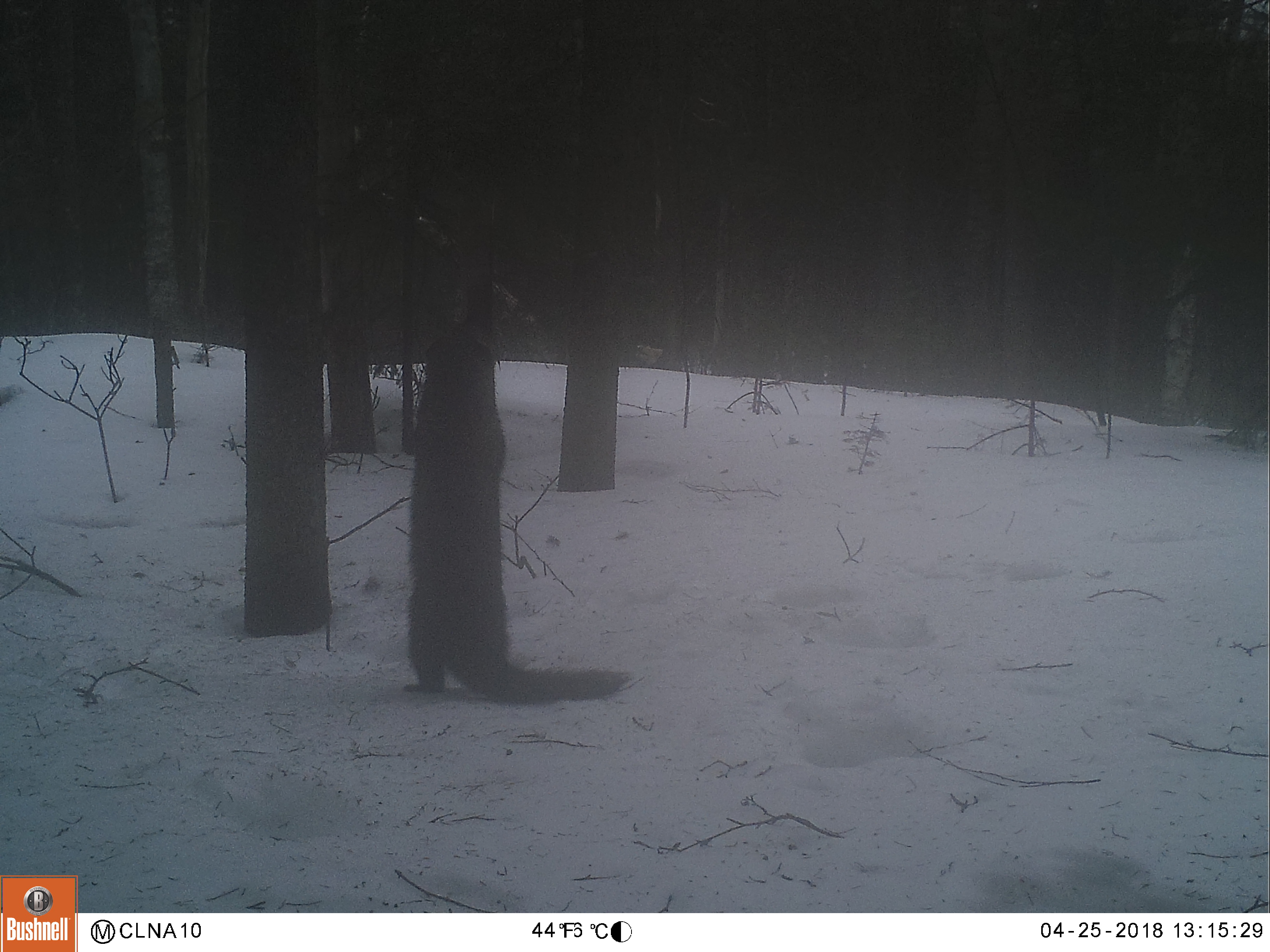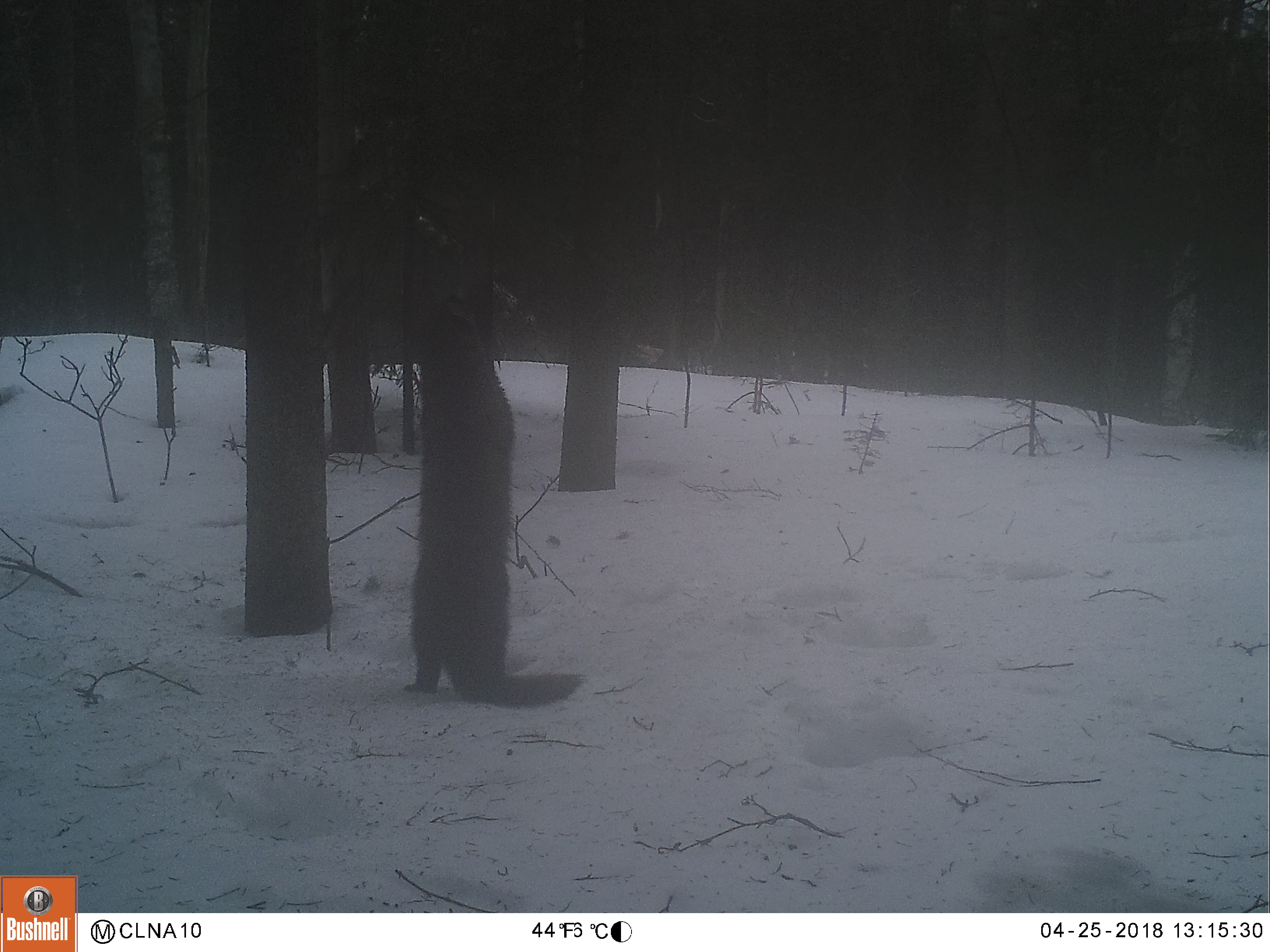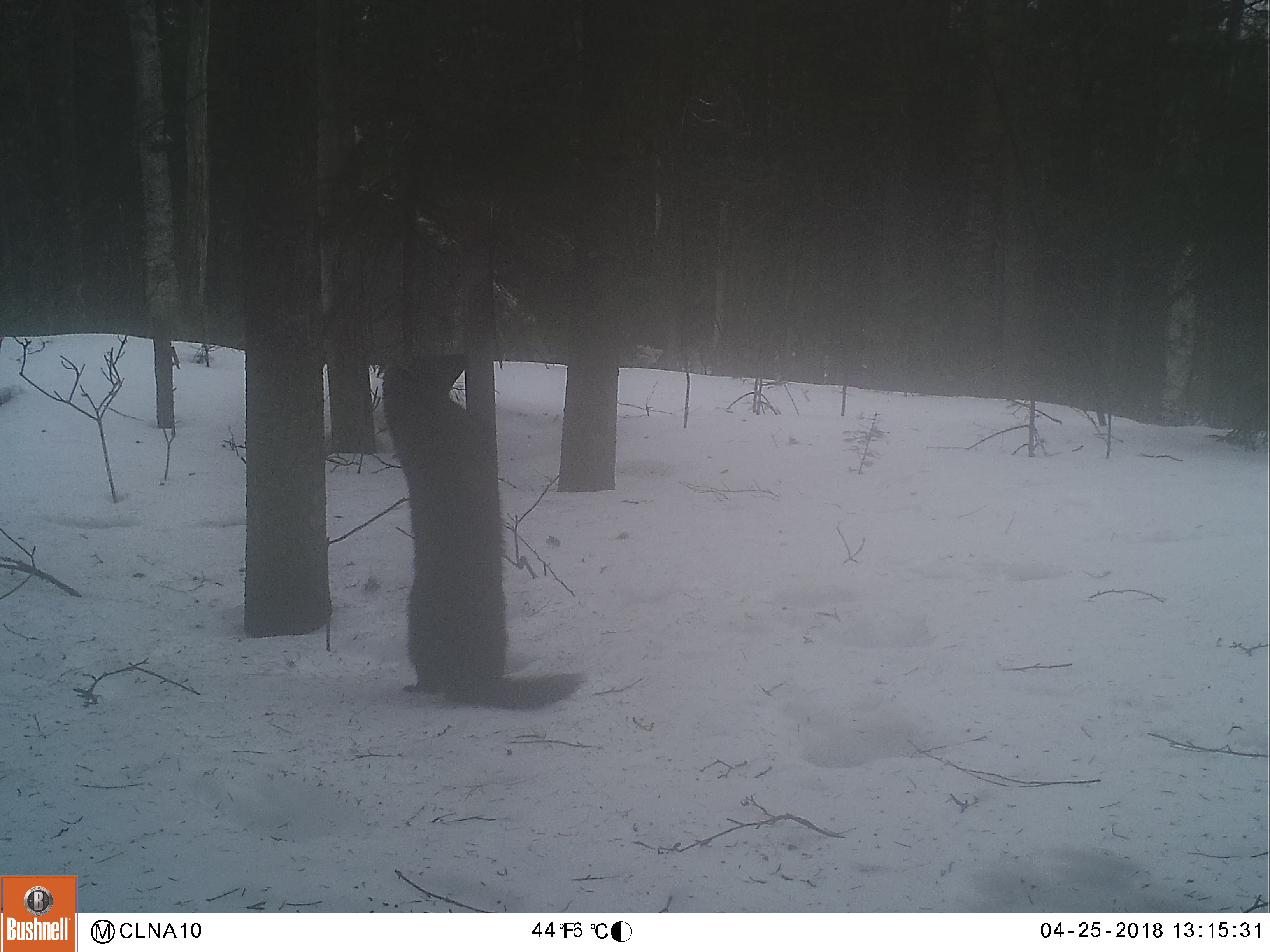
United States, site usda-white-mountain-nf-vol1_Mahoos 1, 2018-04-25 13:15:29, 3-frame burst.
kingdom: Animalia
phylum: Chordata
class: Mammalia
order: Carnivora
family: Mustelidae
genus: Pekania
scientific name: Pekania pennanti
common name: fisher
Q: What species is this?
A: Fisher (Pekania pennanti).